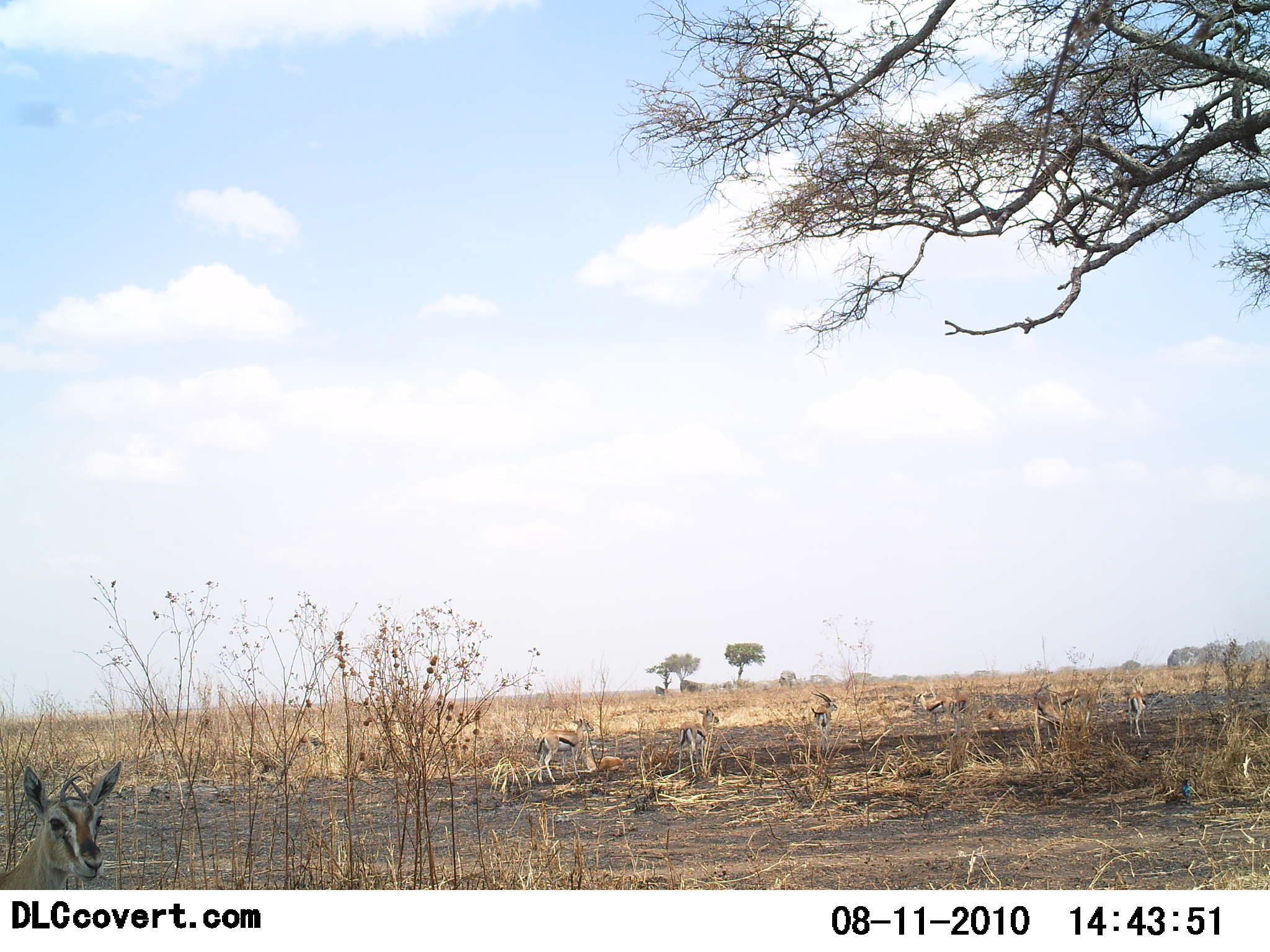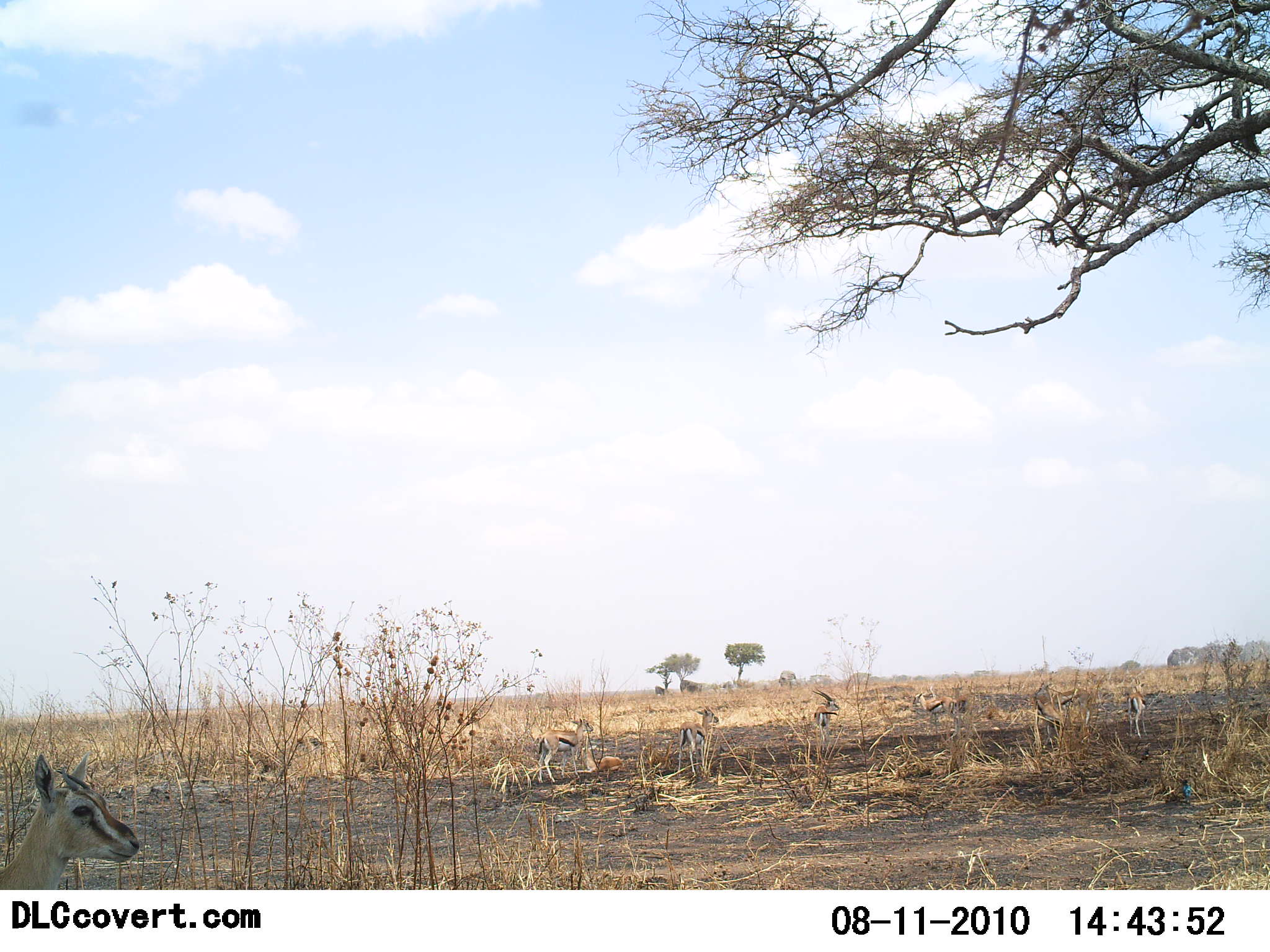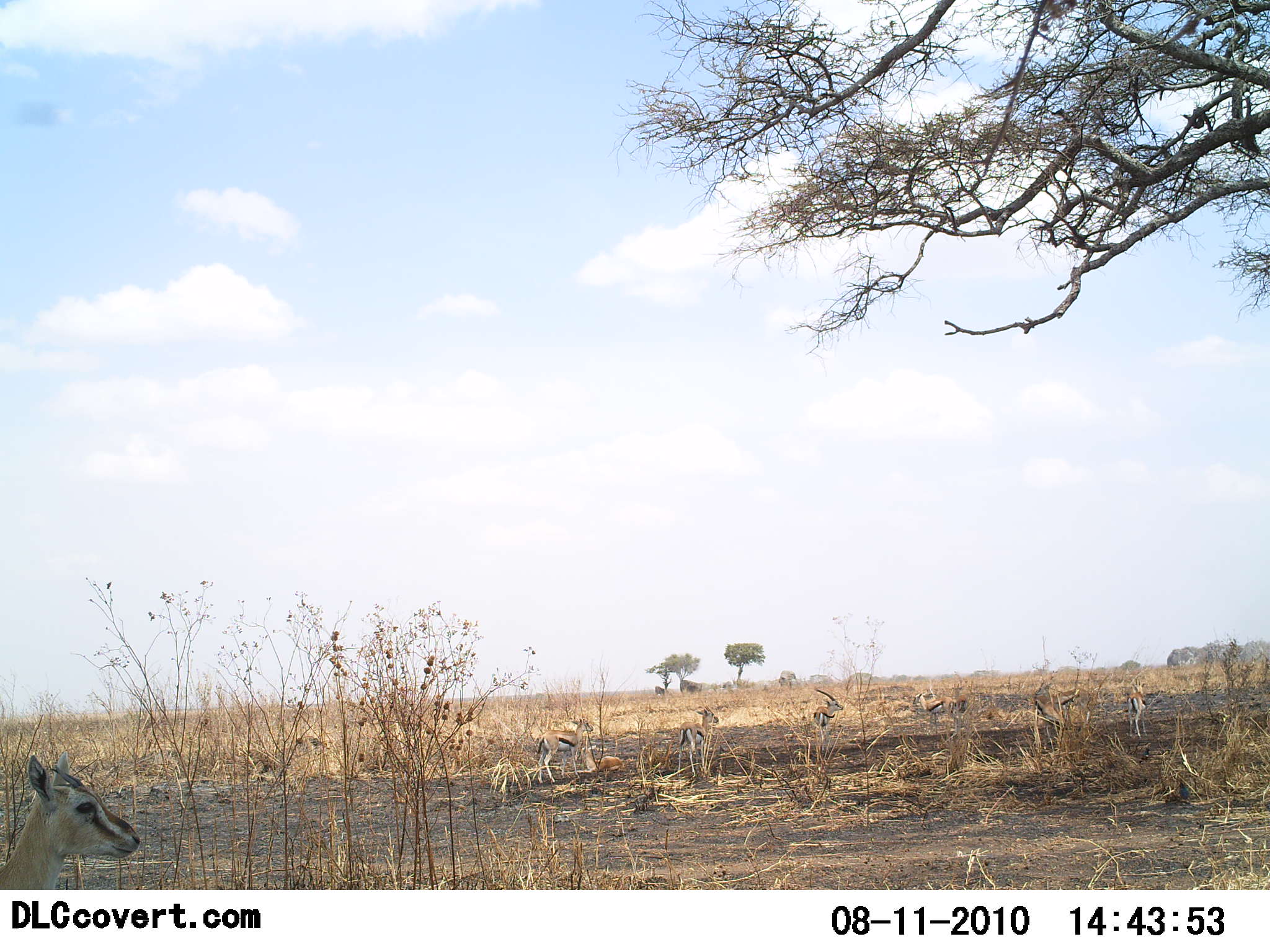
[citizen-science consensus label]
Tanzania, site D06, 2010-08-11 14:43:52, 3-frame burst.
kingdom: Animalia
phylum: Chordata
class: Mammalia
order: Artiodactyla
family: Bovidae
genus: Eudorcas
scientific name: Eudorcas thomsonii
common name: thomson's gazelle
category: gazellethomsons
Gazellethomsons (thomson's gazelle) (Eudorcas thomsonii), count 7. Behavior (volunteer vote fractions): standing 88%, resting 12%, moving 6%, interacting 0%. Young present (vote fraction): 6%. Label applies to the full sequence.